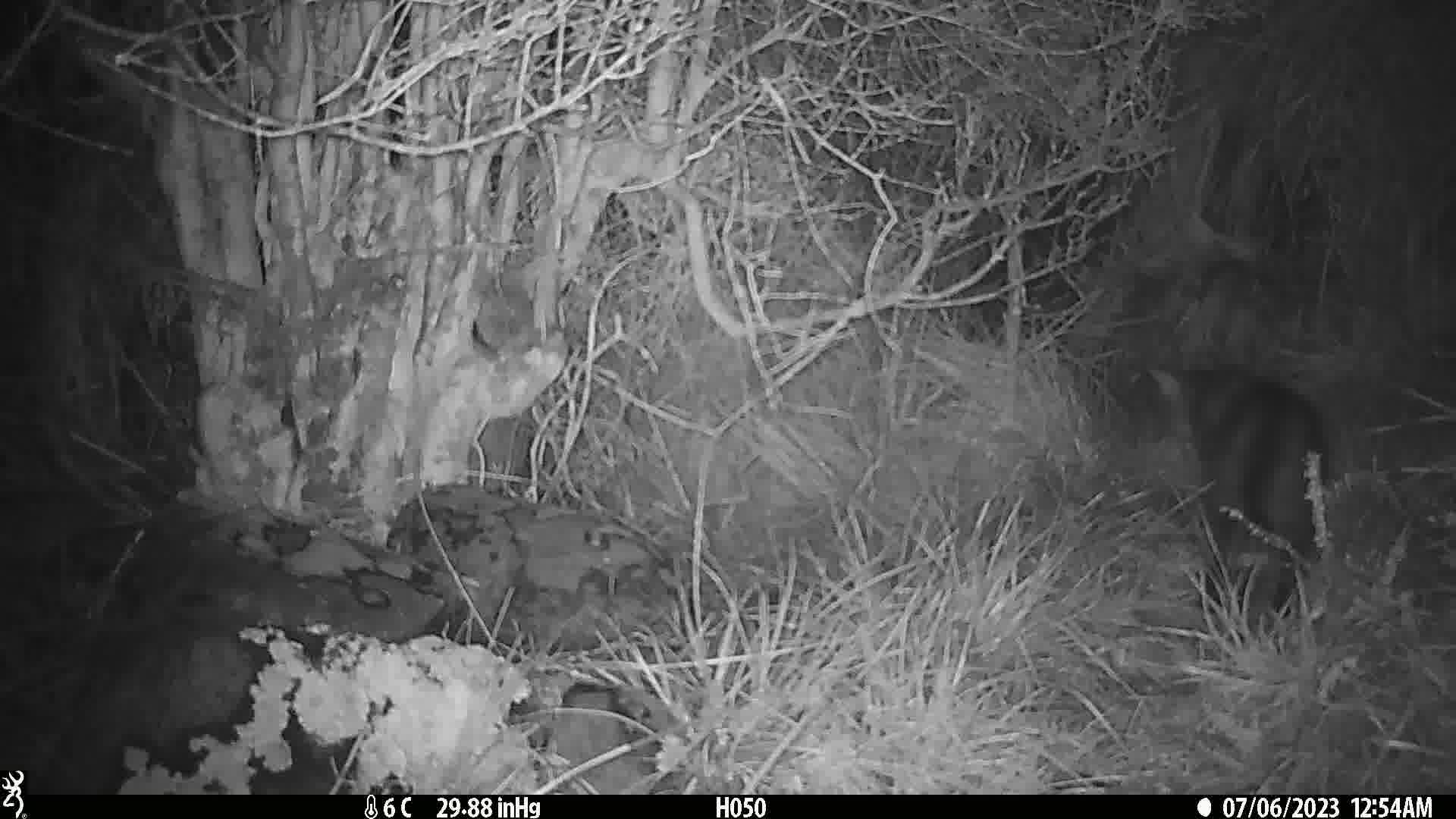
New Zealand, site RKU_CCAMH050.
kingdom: Animalia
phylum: Chordata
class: Mammalia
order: Carnivora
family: Felidae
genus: Felis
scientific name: Felis catus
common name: domestic cat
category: cat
Cat (domestic cat) (Felis catus).